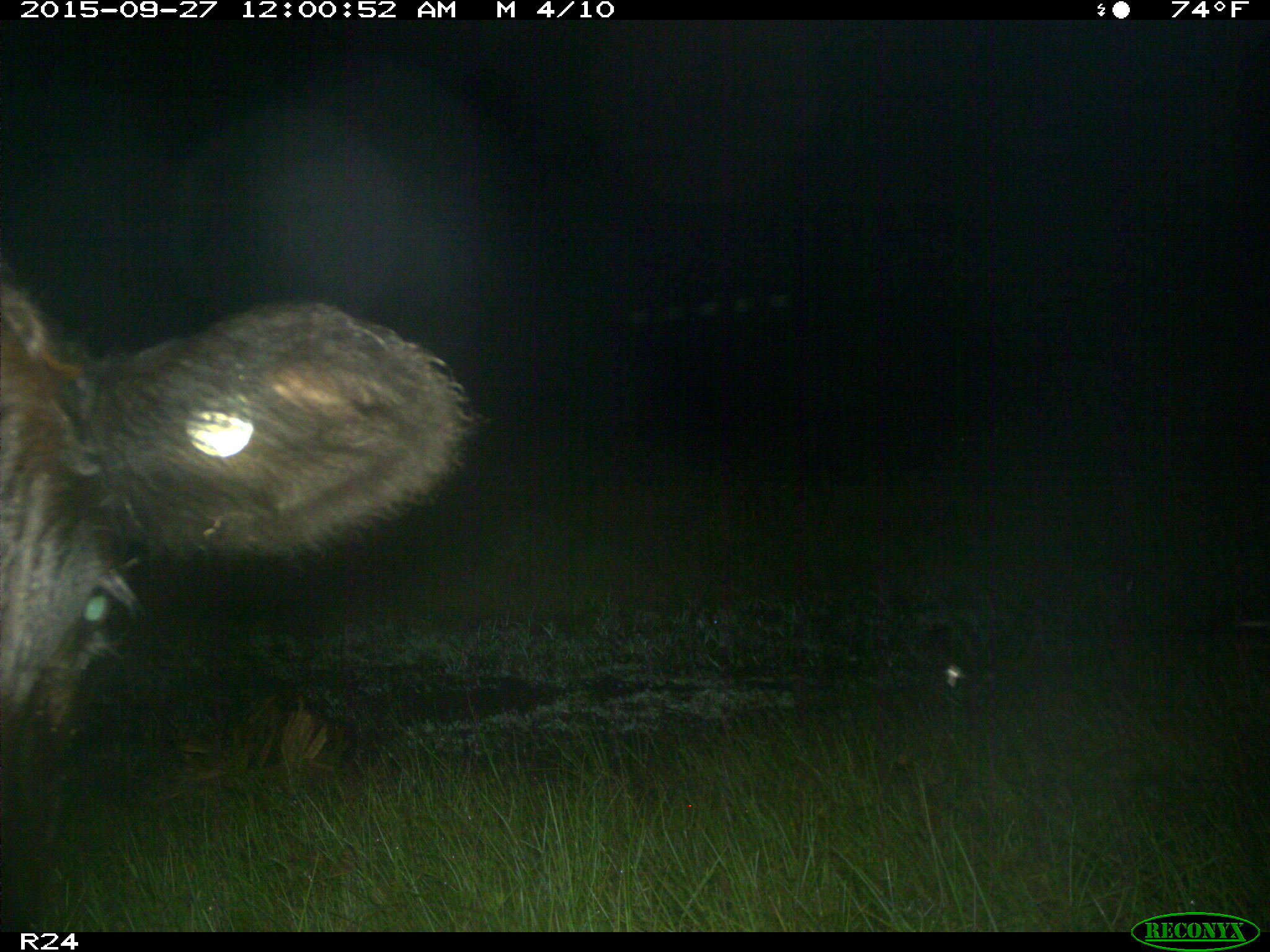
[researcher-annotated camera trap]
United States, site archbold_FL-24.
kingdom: Animalia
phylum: Chordata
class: Mammalia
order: Artiodactyla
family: Bovidae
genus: Bos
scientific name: Bos taurus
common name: domestic cow